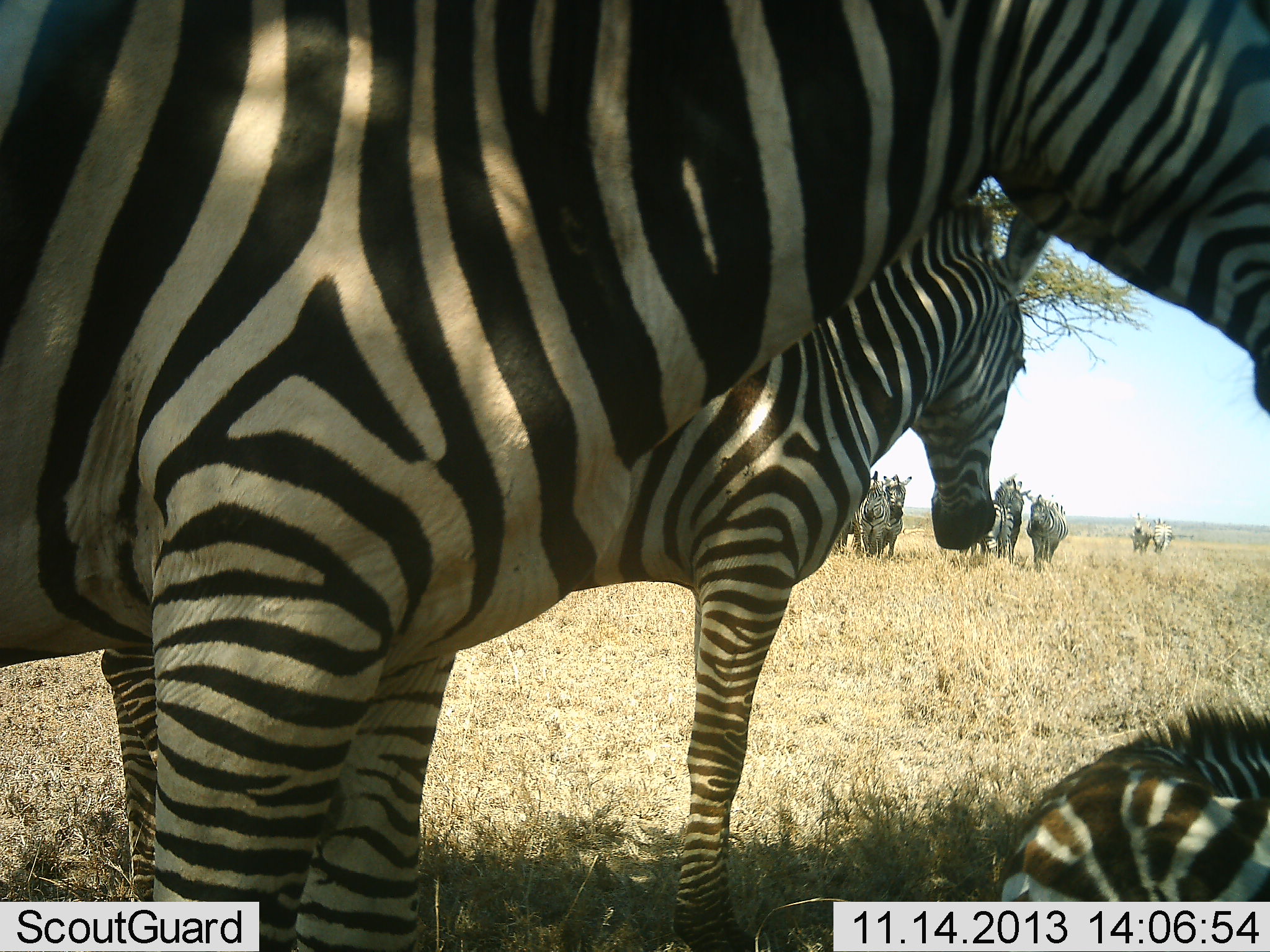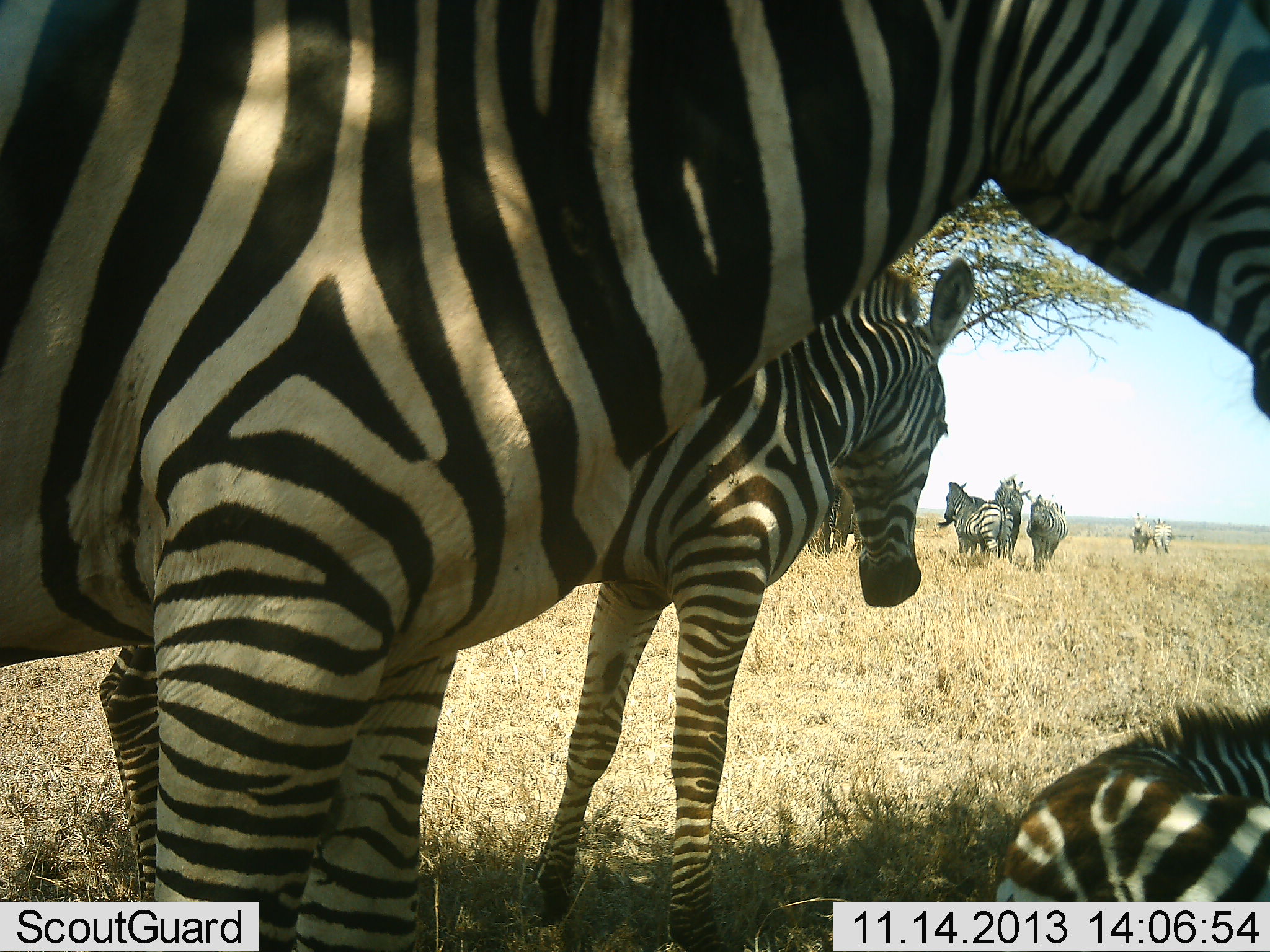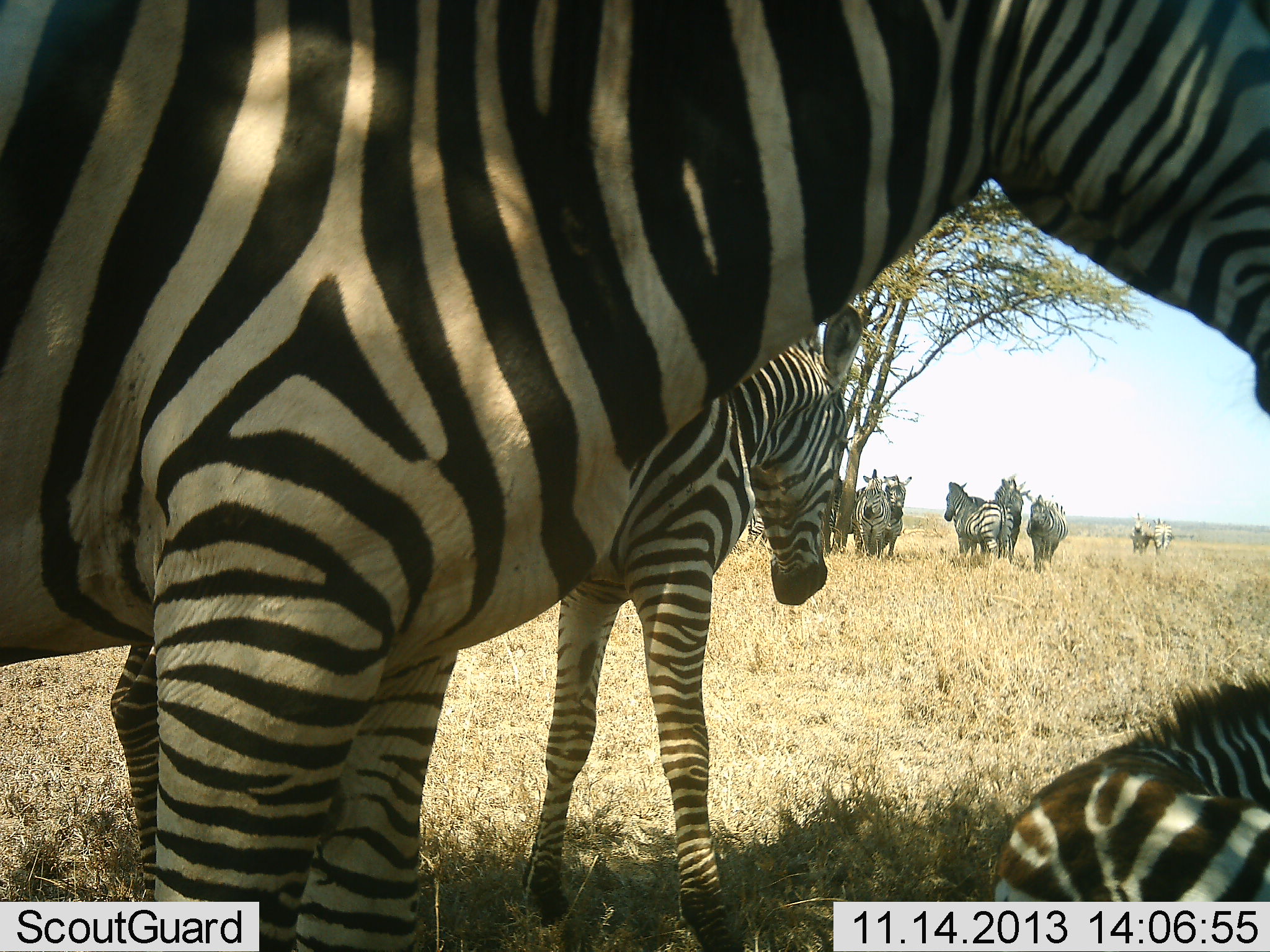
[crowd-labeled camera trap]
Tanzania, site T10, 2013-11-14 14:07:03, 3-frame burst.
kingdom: Animalia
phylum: Chordata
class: Mammalia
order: Perissodactyla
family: Equidae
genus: Equus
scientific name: Equus quagga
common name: plains zebra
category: zebra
Zebra (plains zebra) (Equus quagga), count 11-50. Behavior (volunteer vote fractions): standing 90%, resting 70%, moving 10%, interacting 10%. Young present (vote fraction): 30%. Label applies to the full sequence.